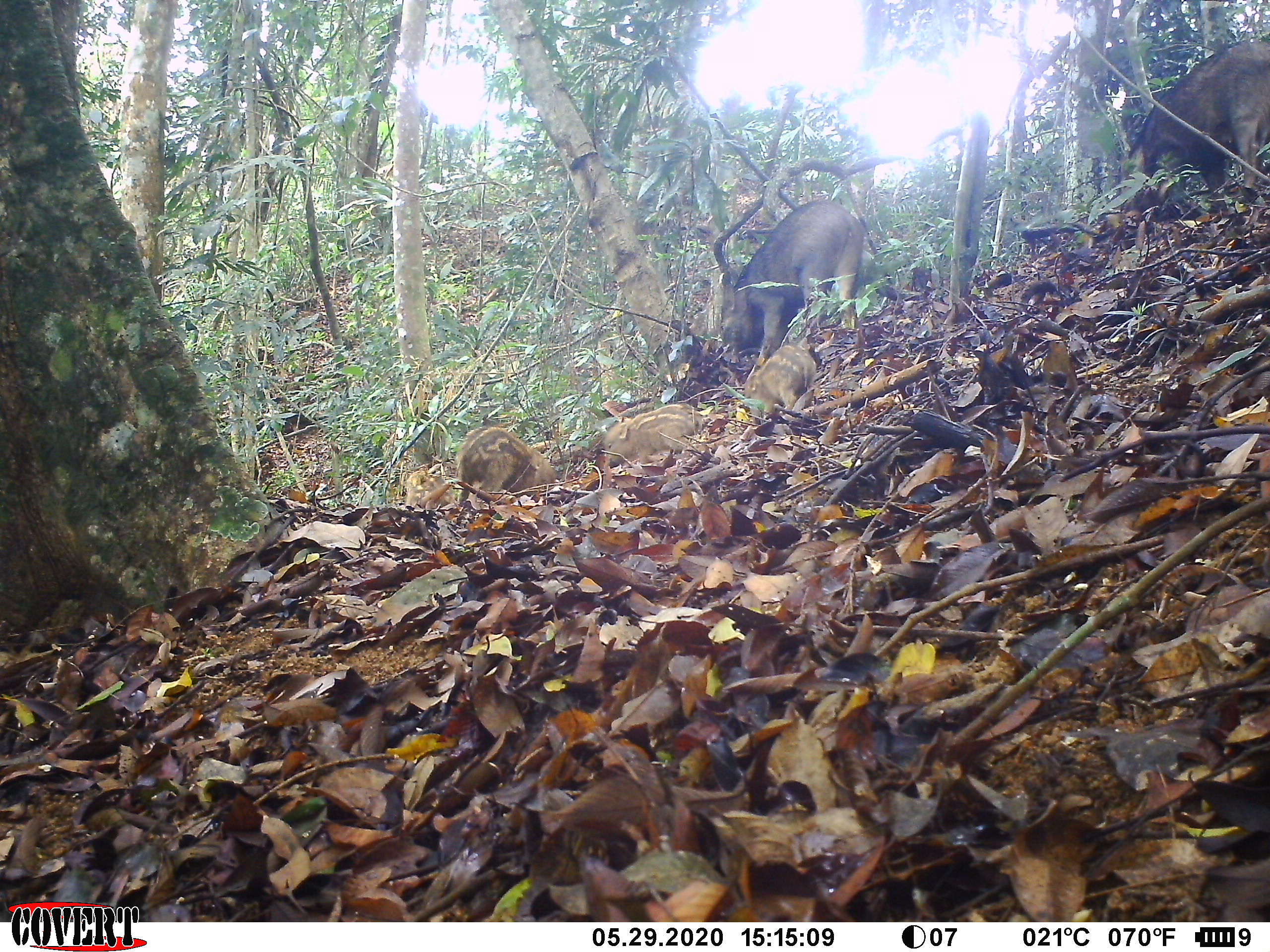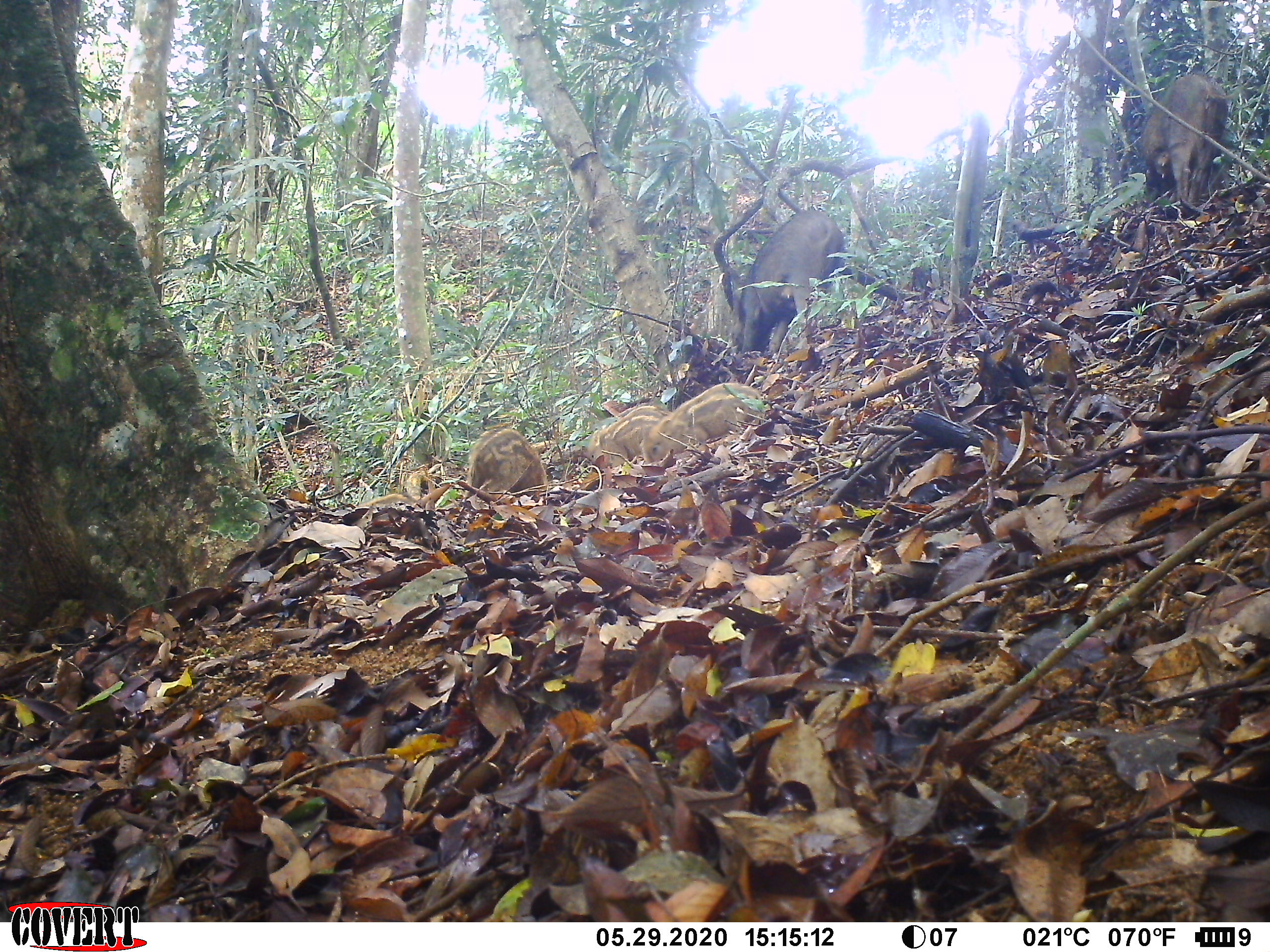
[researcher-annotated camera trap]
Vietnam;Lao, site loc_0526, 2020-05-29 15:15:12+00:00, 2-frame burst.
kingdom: Animalia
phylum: Chordata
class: Mammalia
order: Artiodactyla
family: Suidae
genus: Sus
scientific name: Sus scrofa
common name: eurasian wild pig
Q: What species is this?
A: Eurasian wild pig (Sus scrofa).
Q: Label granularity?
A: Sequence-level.